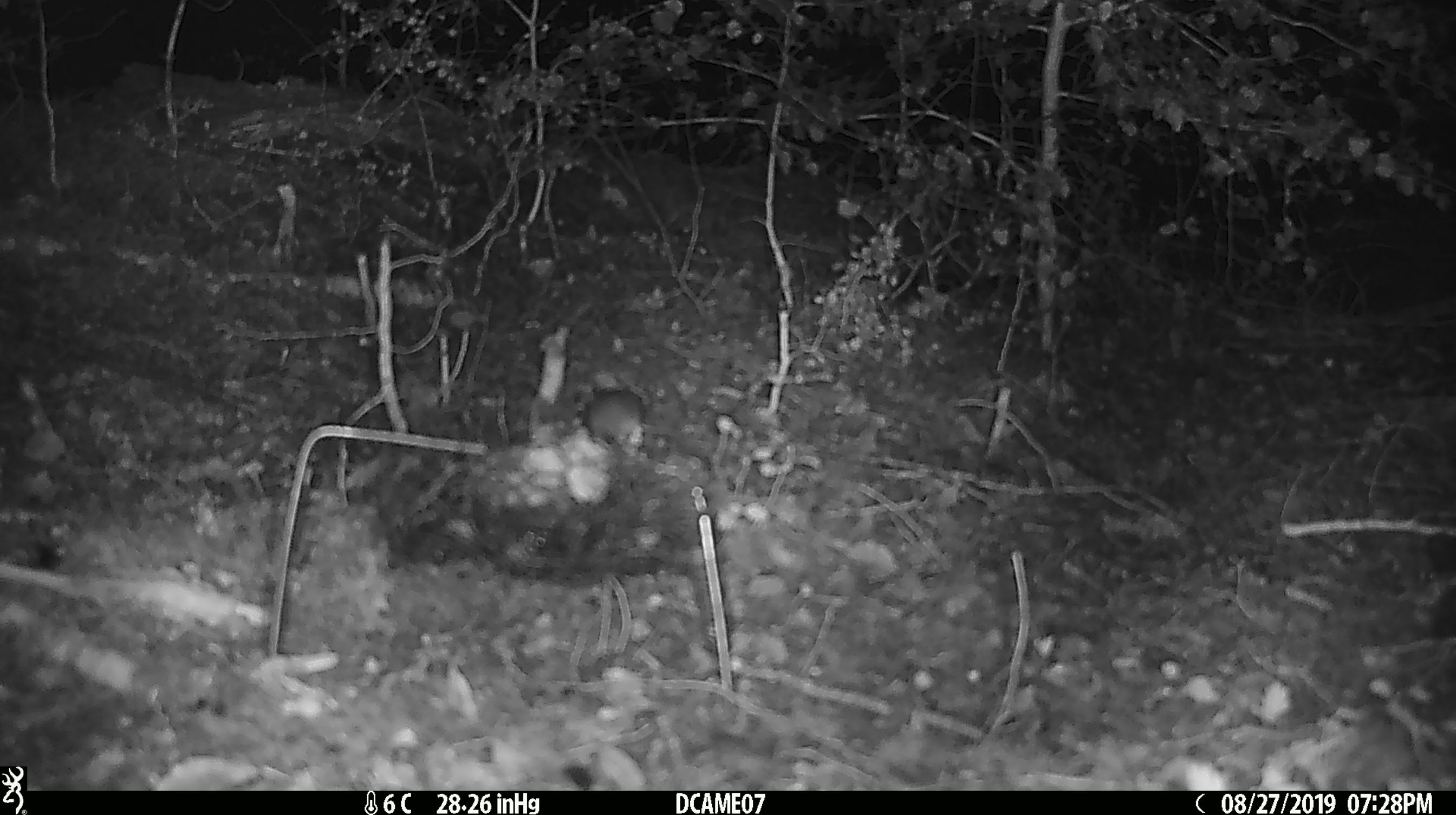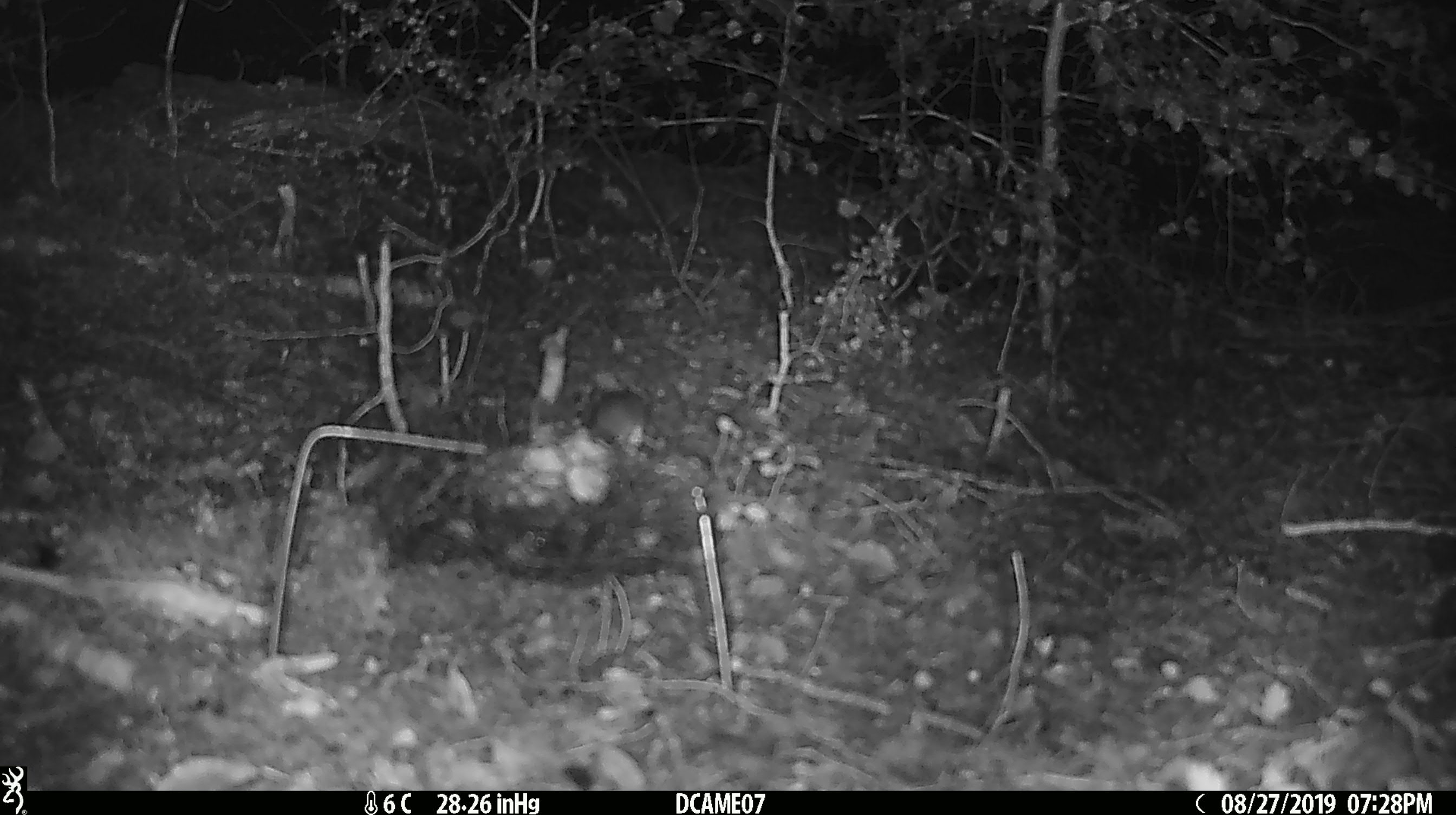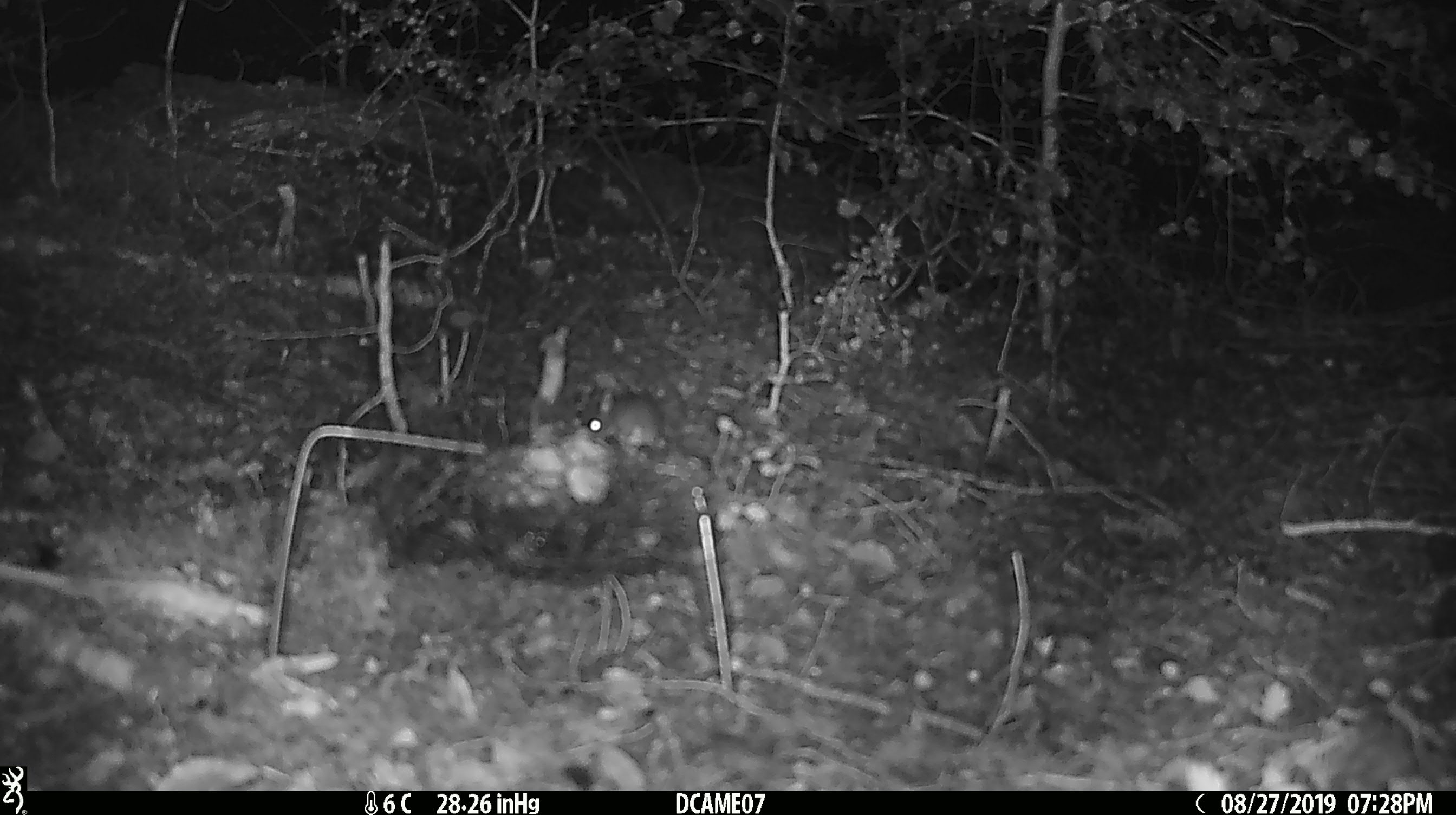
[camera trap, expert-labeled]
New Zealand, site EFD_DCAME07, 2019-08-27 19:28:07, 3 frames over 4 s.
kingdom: Animalia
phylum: Chordata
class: Mammalia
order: Rodentia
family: Muridae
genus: Mus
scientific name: Mus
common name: mouse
Mouse (Mus).